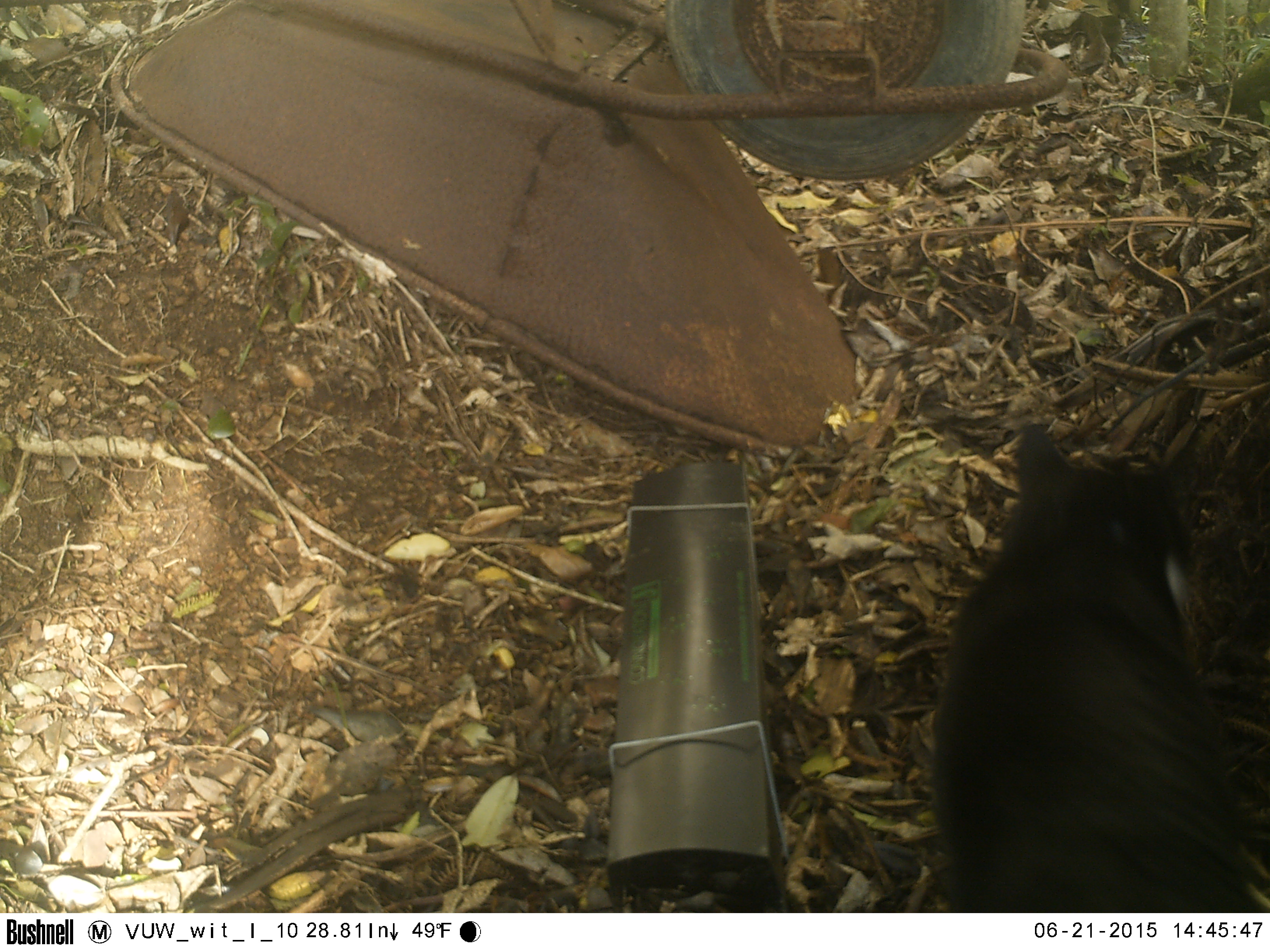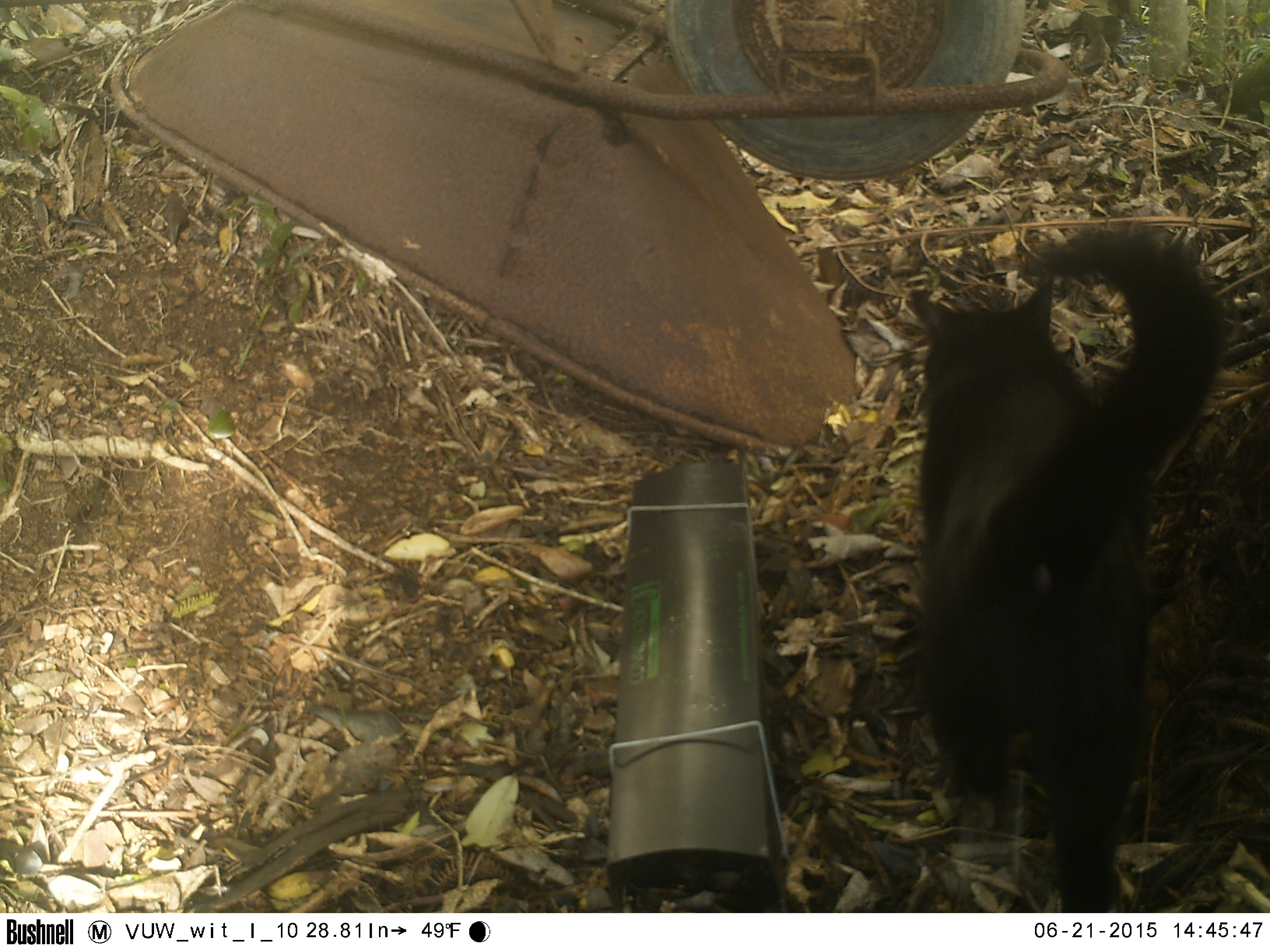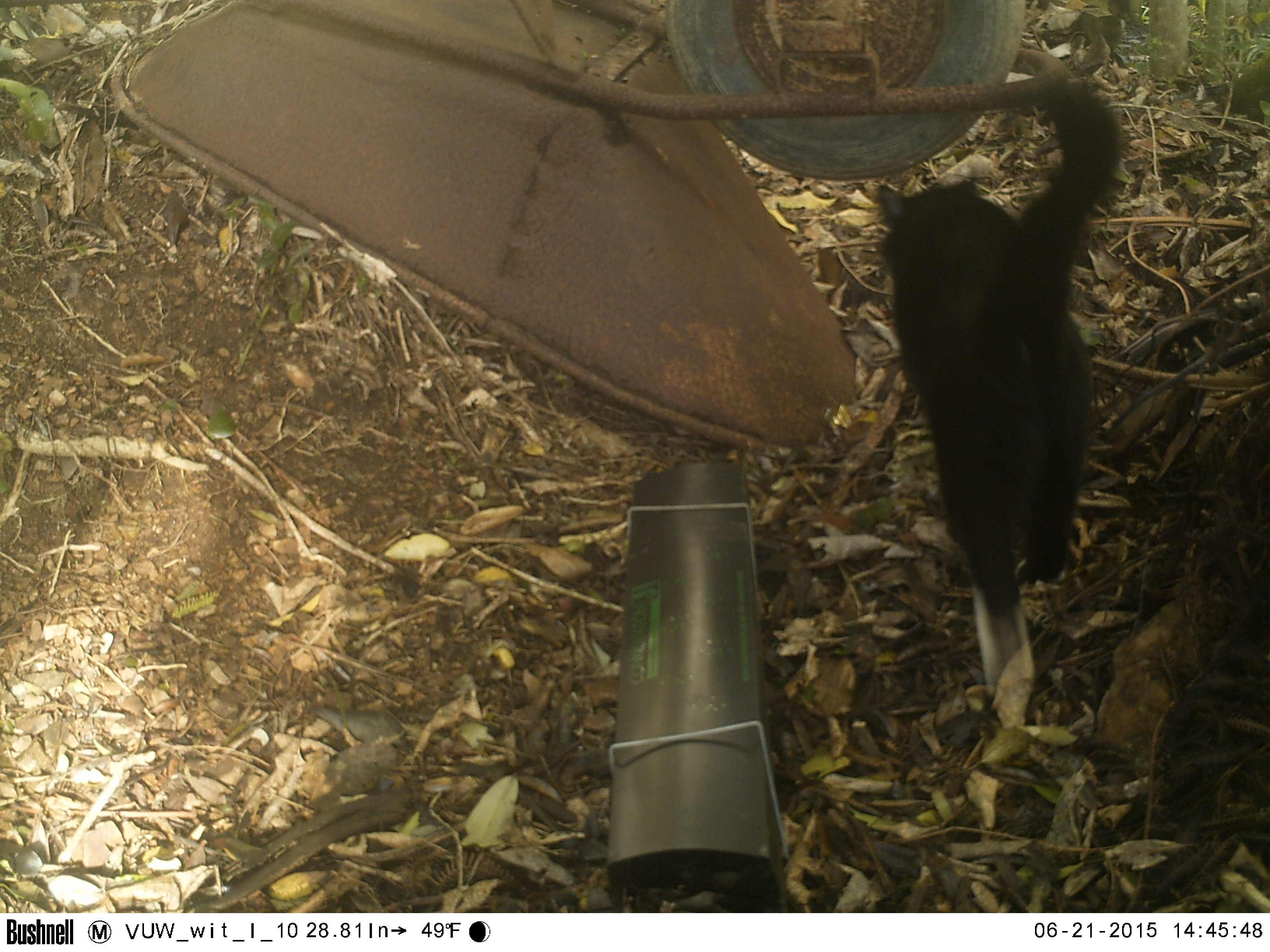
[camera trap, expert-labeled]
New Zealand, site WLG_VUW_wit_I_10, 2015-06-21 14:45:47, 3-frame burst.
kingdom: Animalia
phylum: Chordata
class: Mammalia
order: Carnivora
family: Felidae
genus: Felis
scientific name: Felis catus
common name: domestic cat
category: cat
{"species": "cat (domestic cat) (Felis catus)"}